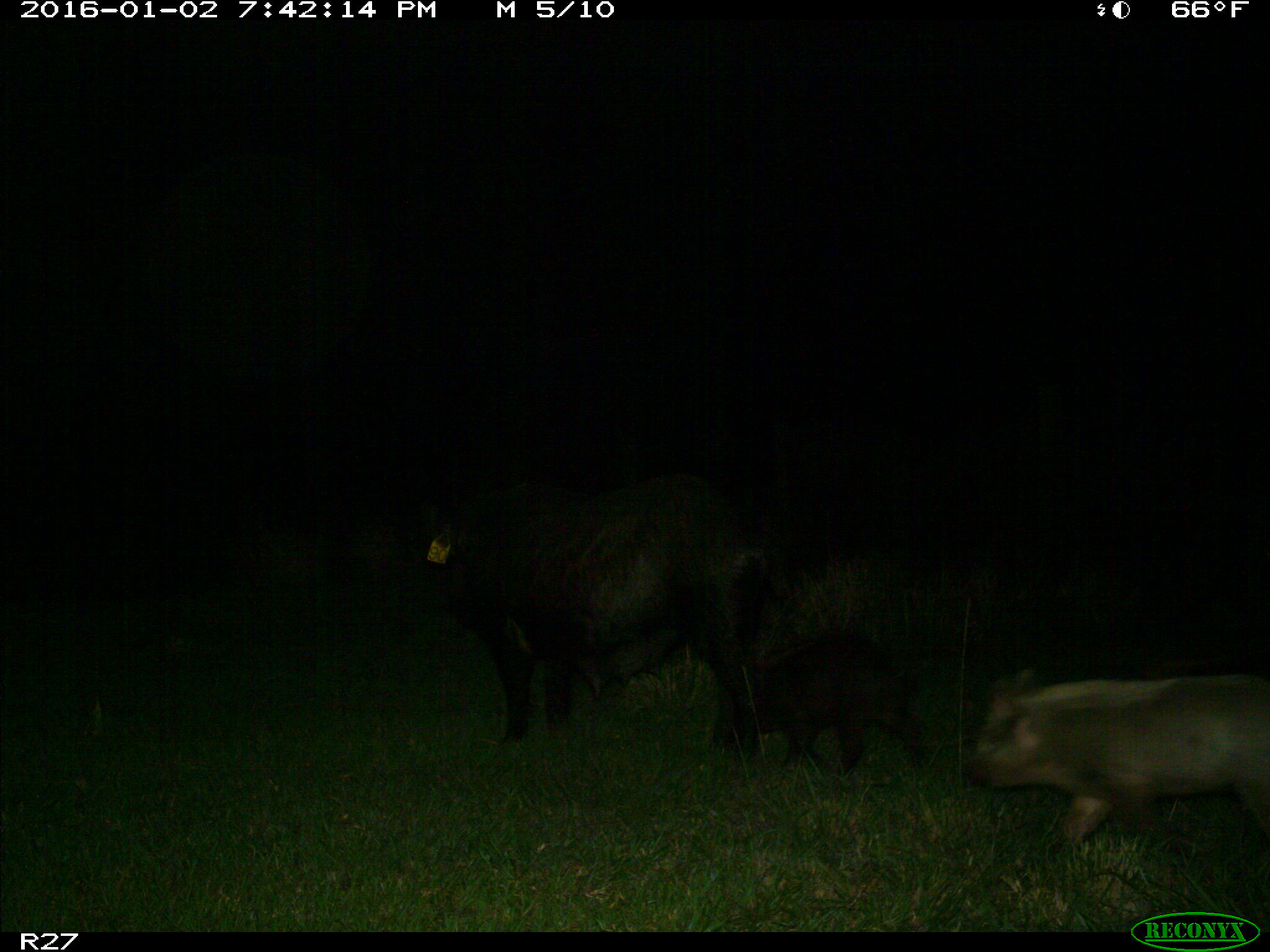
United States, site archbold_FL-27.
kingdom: Animalia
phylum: Chordata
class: Mammalia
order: Artiodactyla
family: Suidae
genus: Sus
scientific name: Sus scrofa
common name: wild boar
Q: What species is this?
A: Sus scrofa (wild boar).